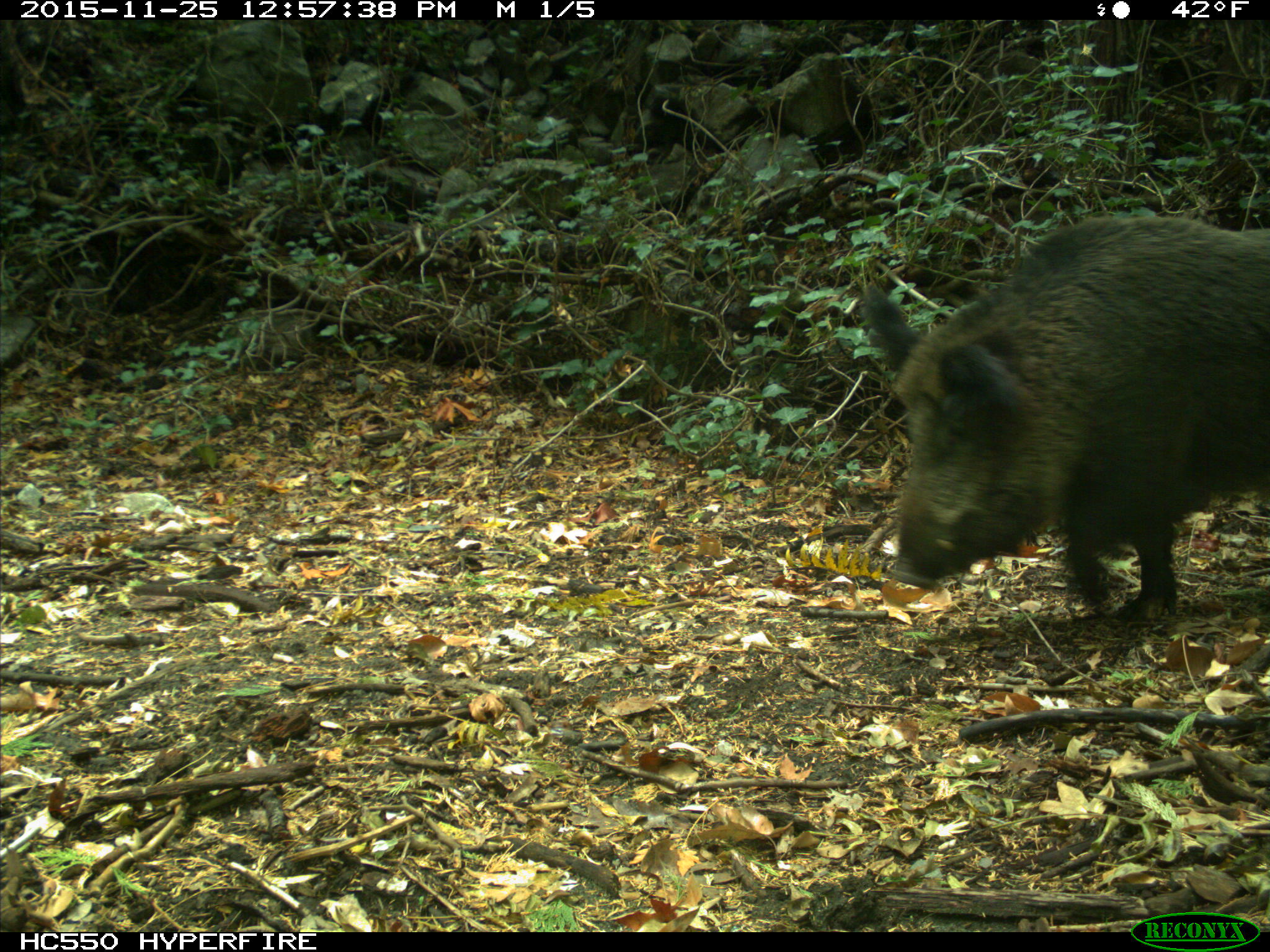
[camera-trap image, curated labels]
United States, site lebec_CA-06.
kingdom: Animalia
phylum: Chordata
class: Mammalia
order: Artiodactyla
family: Suidae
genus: Sus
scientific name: Sus scrofa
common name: wild boar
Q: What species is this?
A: Sus scrofa (wild boar).